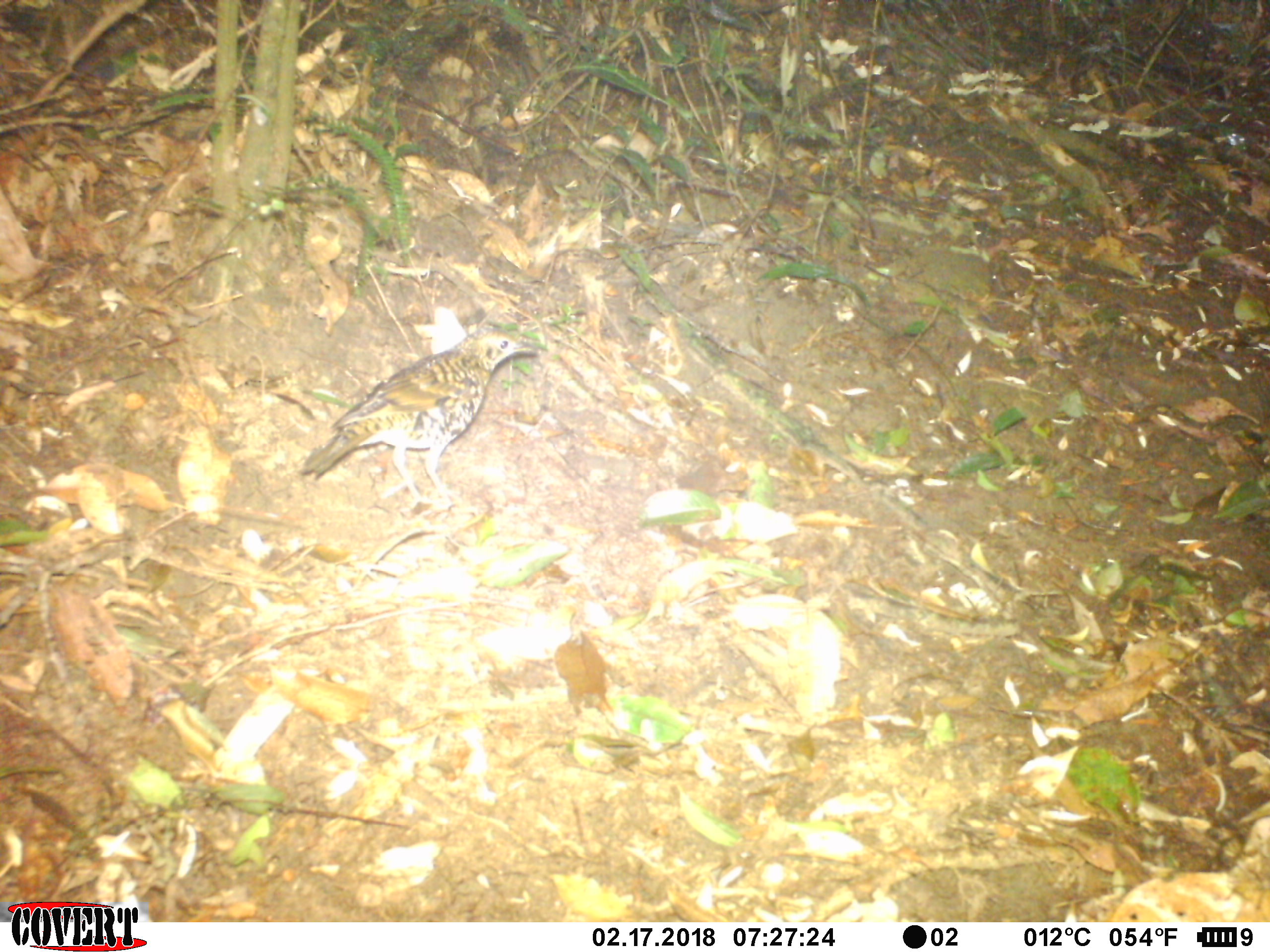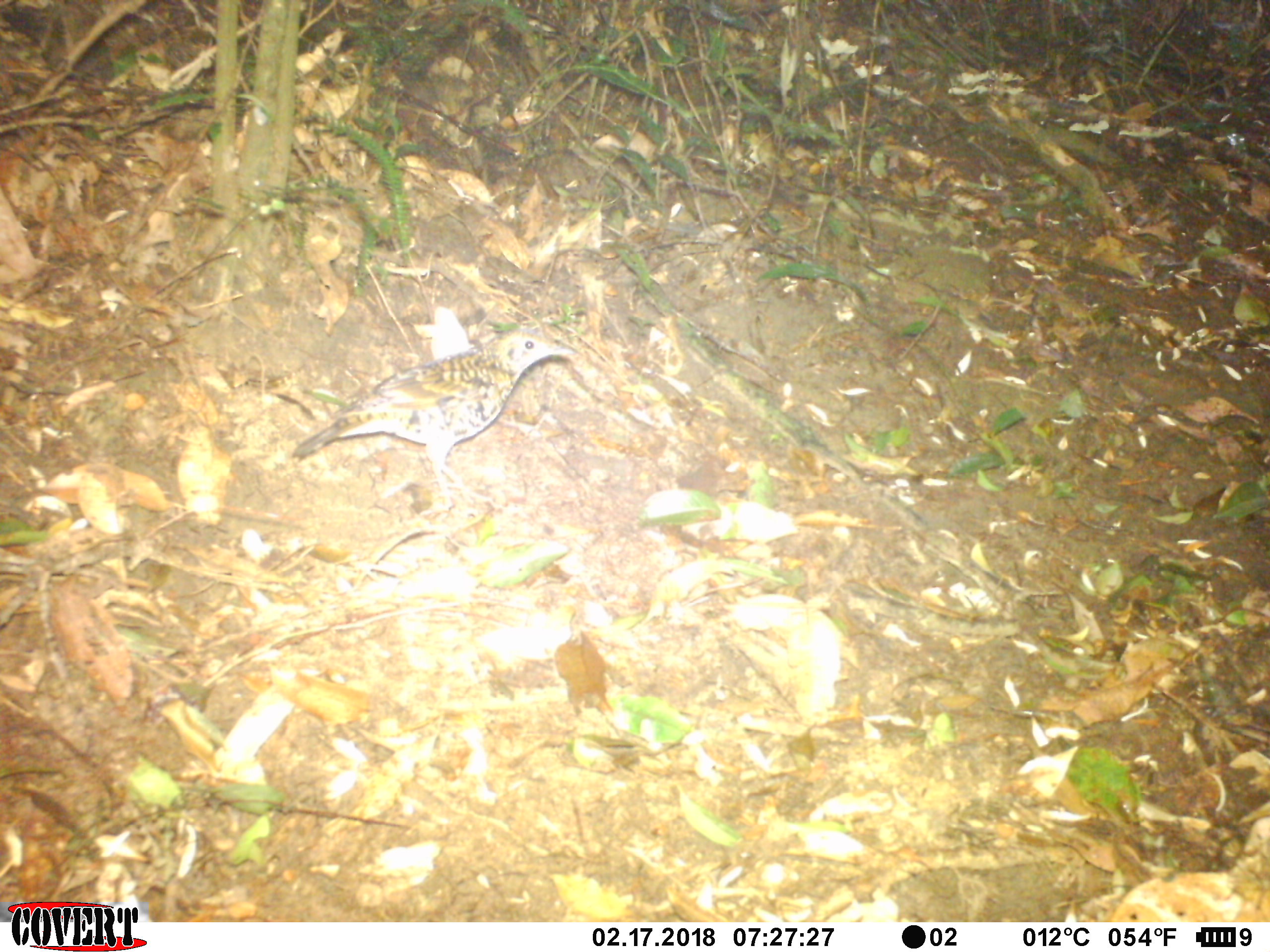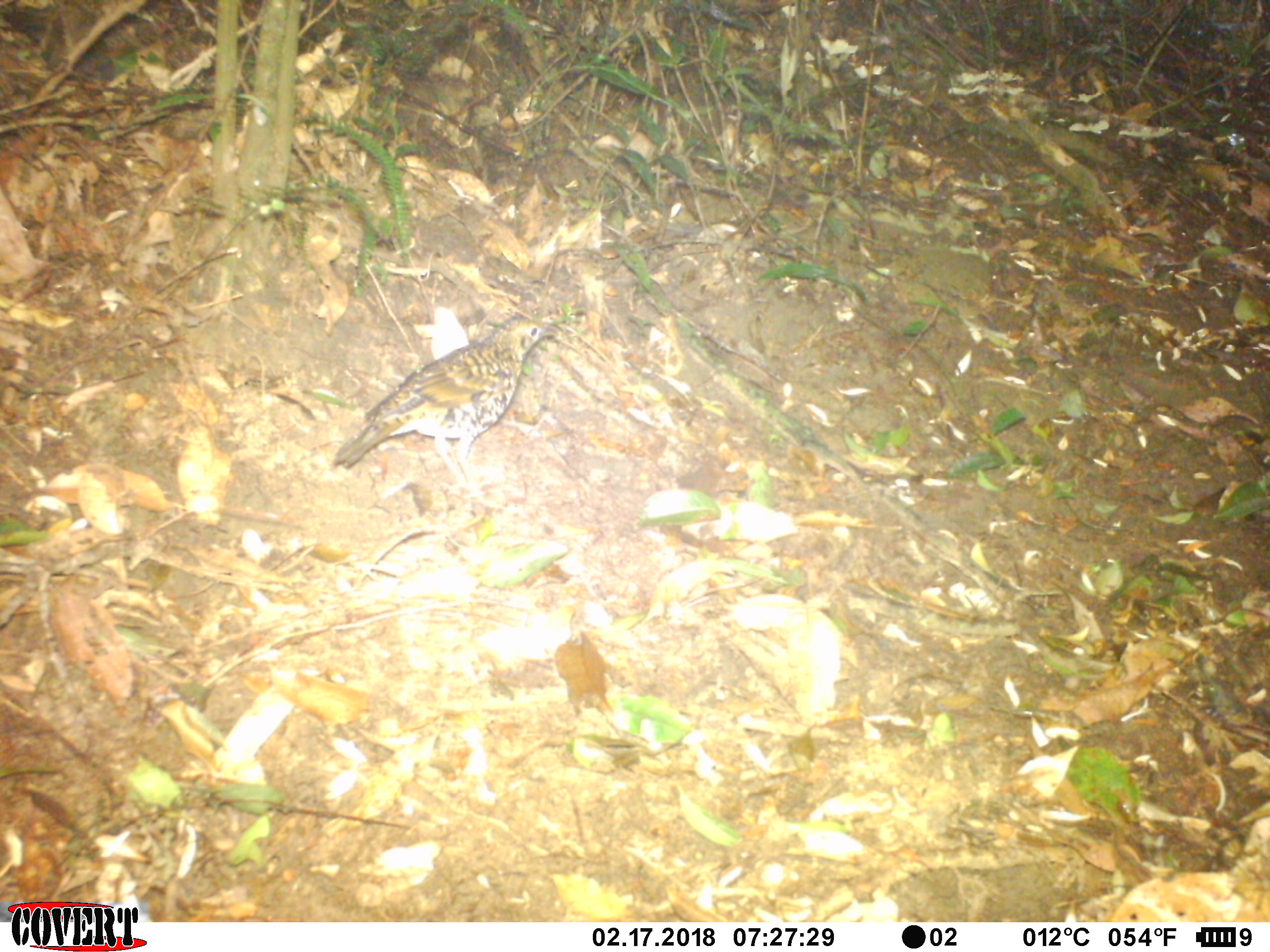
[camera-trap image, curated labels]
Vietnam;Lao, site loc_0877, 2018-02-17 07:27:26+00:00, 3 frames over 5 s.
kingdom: Animalia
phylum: Chordata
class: Aves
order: Passeriformes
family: Turdidae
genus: Zoothera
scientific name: Zoothera dauma dauma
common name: scaly thrush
Scaly thrush (Zoothera dauma dauma). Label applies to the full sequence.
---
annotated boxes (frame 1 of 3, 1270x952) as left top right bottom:
scaly thrush: 298 322 542 510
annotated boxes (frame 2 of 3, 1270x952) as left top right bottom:
scaly thrush: 292 327 574 502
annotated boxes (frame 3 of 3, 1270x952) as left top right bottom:
scaly thrush: 330 314 560 497